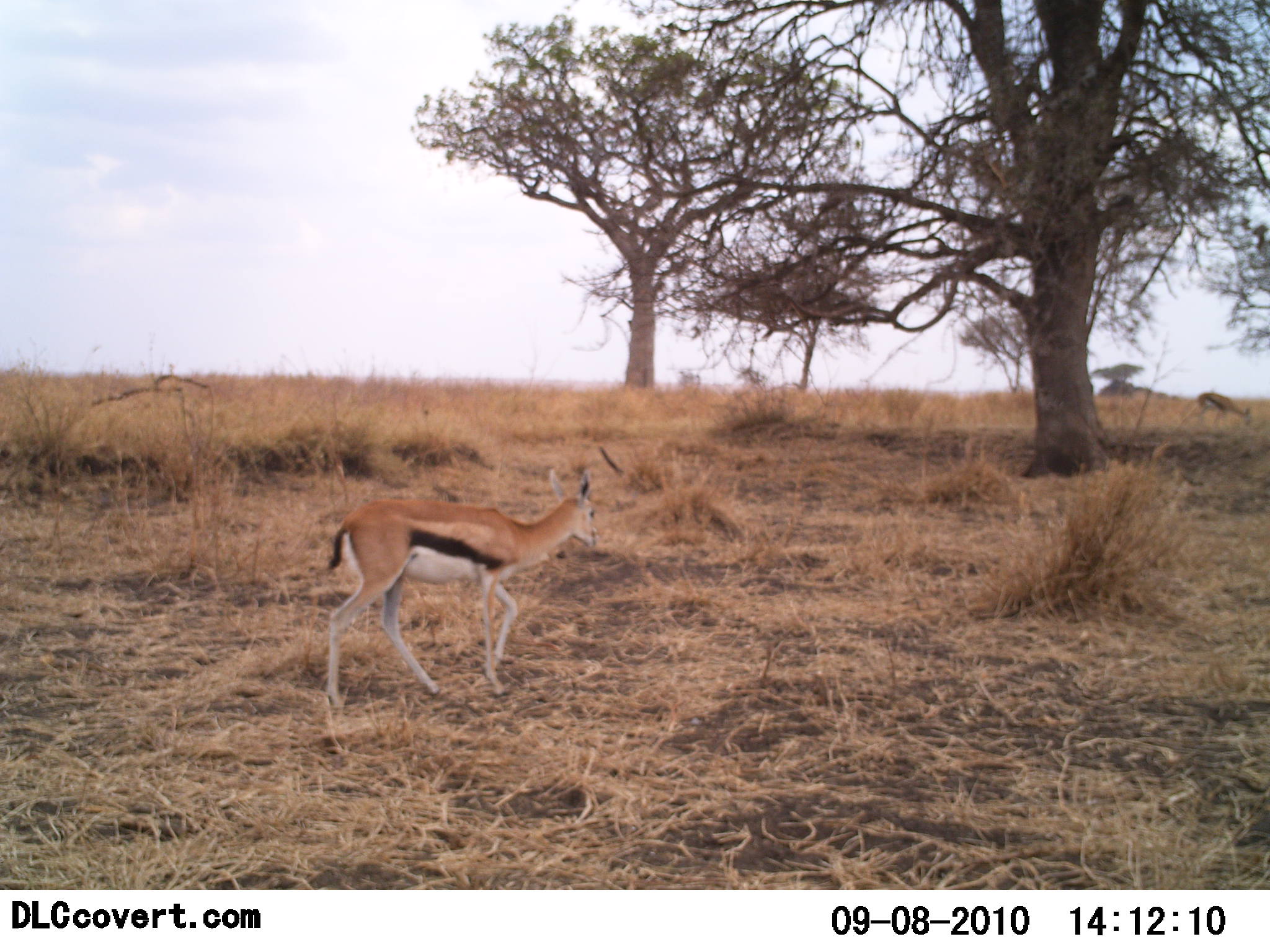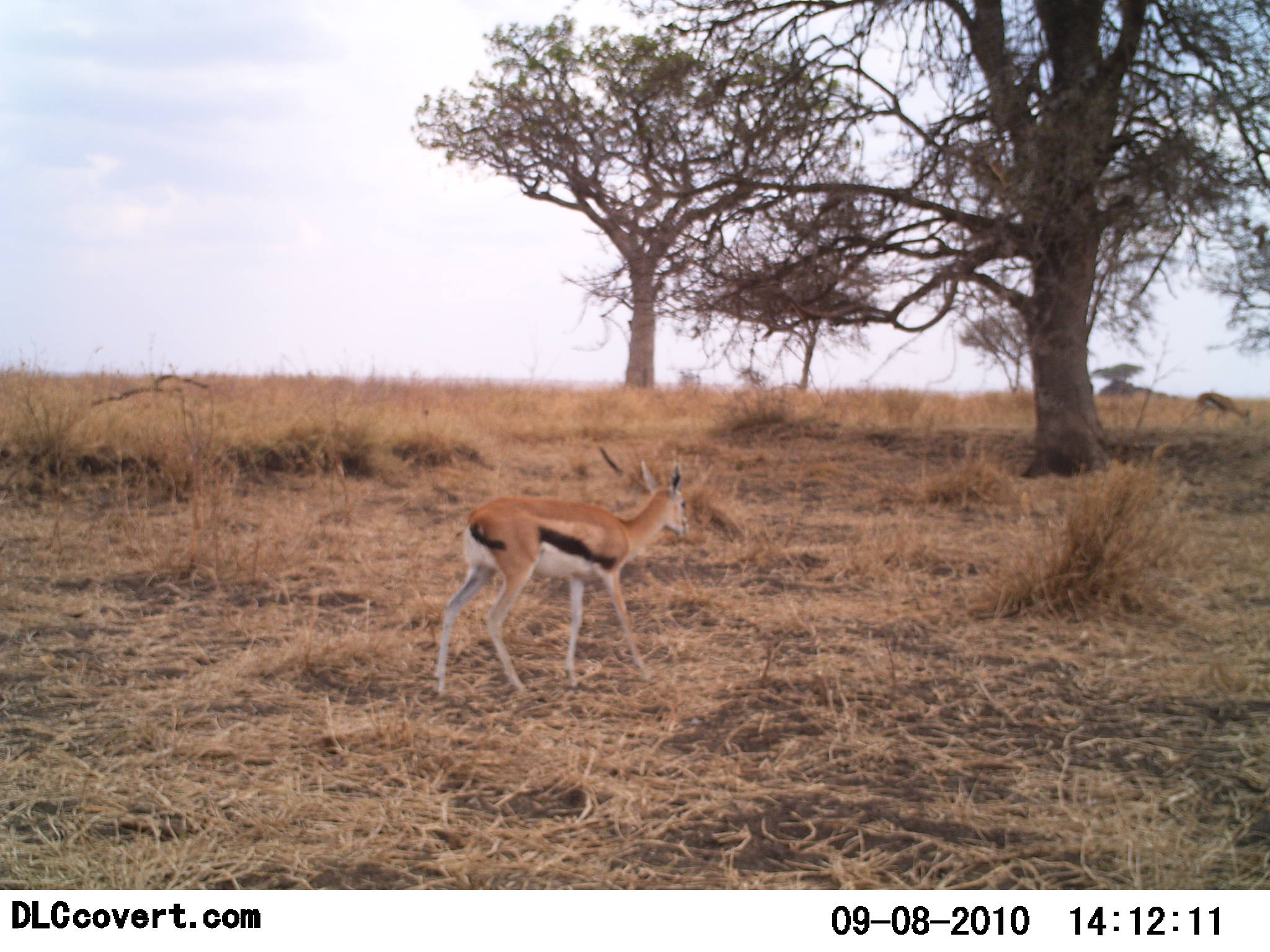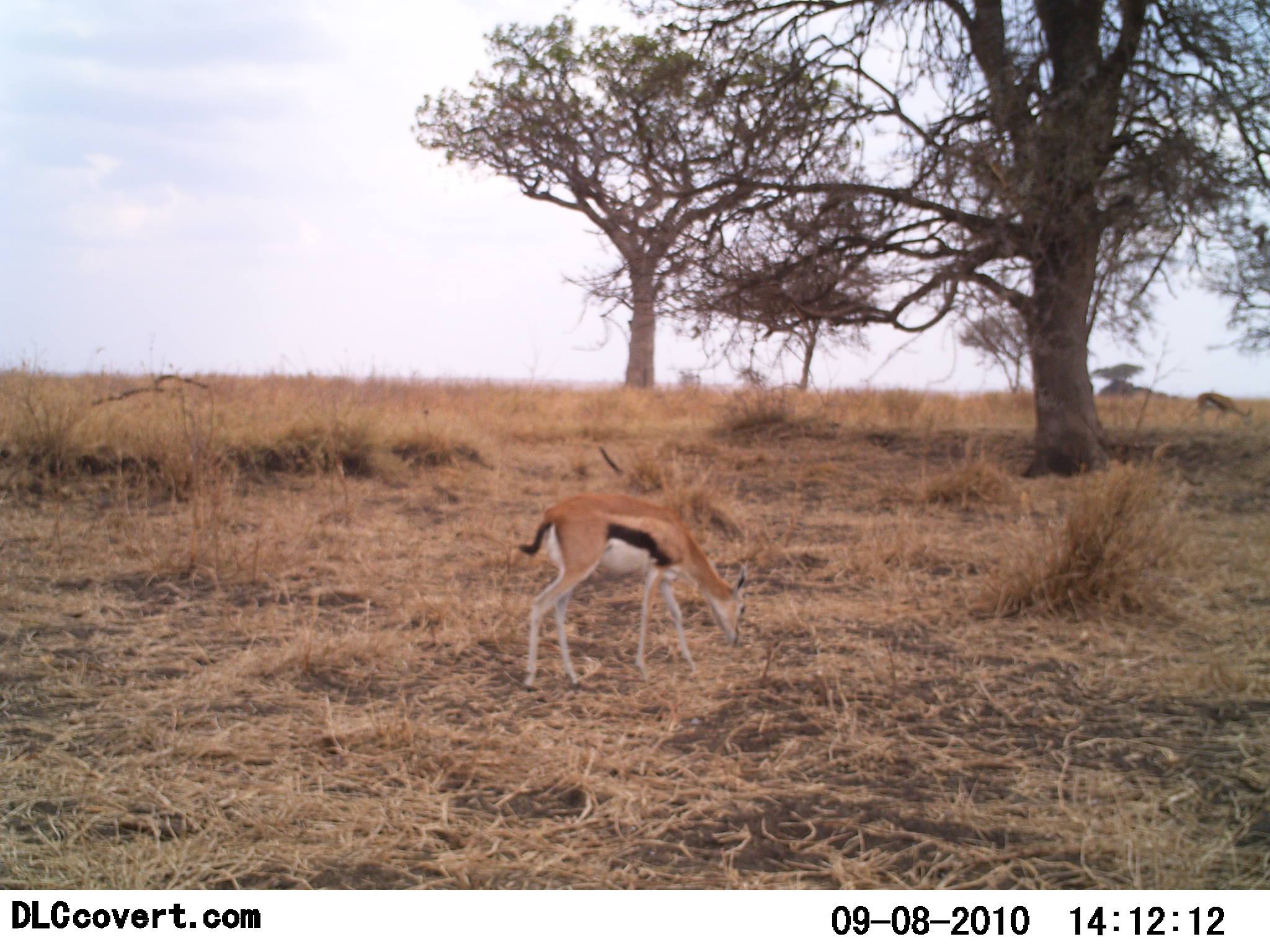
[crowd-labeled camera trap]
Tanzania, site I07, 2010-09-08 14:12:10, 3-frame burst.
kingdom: Animalia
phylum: Chordata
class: Mammalia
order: Artiodactyla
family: Bovidae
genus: Eudorcas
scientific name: Eudorcas thomsonii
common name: thomson's gazelle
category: gazellethomsons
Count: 1.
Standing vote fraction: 14%.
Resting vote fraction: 0%.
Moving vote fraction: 71%.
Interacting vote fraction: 0%.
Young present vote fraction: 0%.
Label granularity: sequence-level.